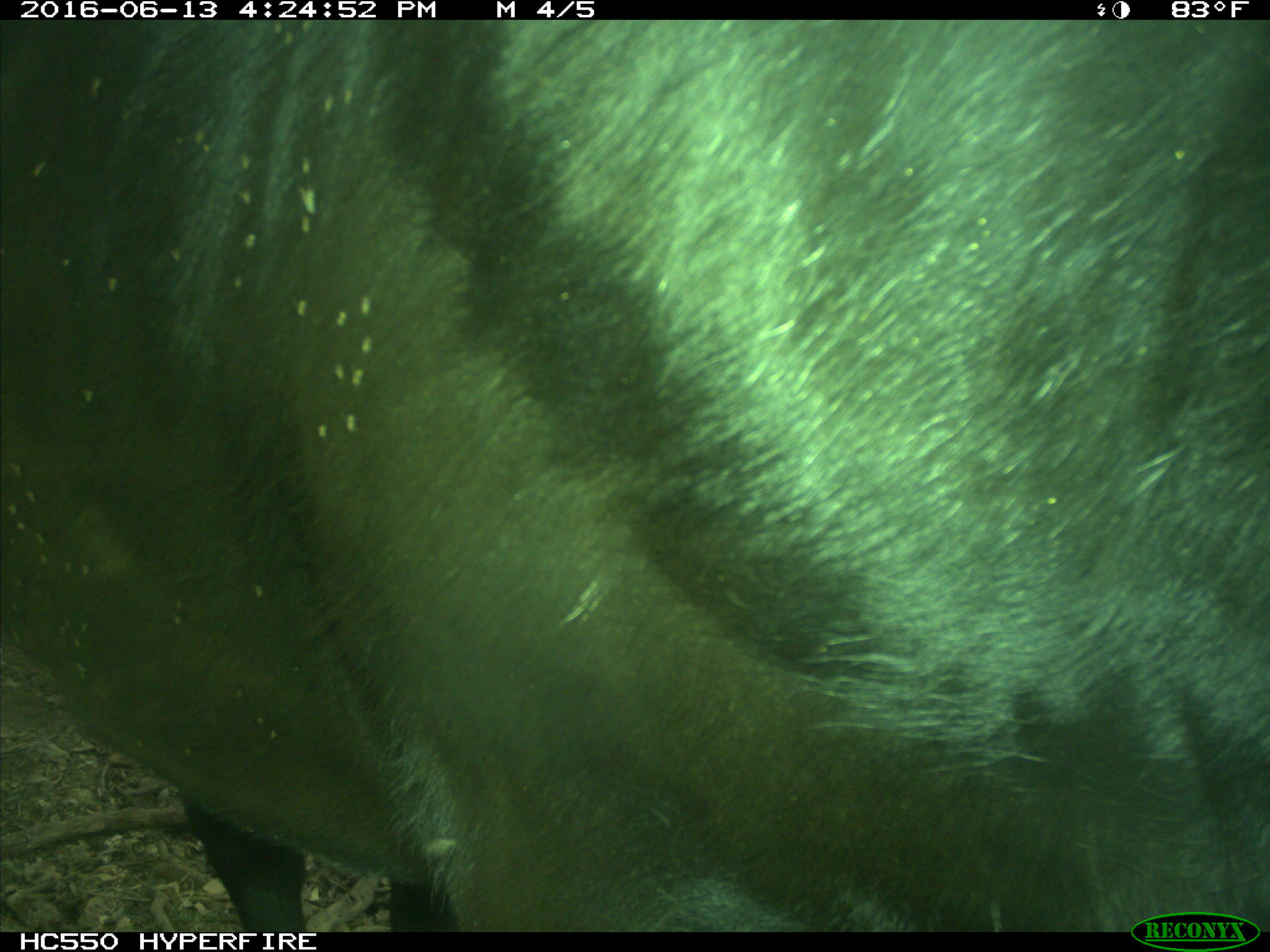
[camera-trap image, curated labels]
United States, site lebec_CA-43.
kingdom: Animalia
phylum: Chordata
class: Mammalia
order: Artiodactyla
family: Bovidae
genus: Bos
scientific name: Bos taurus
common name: domestic cow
Bos taurus (domestic cow).